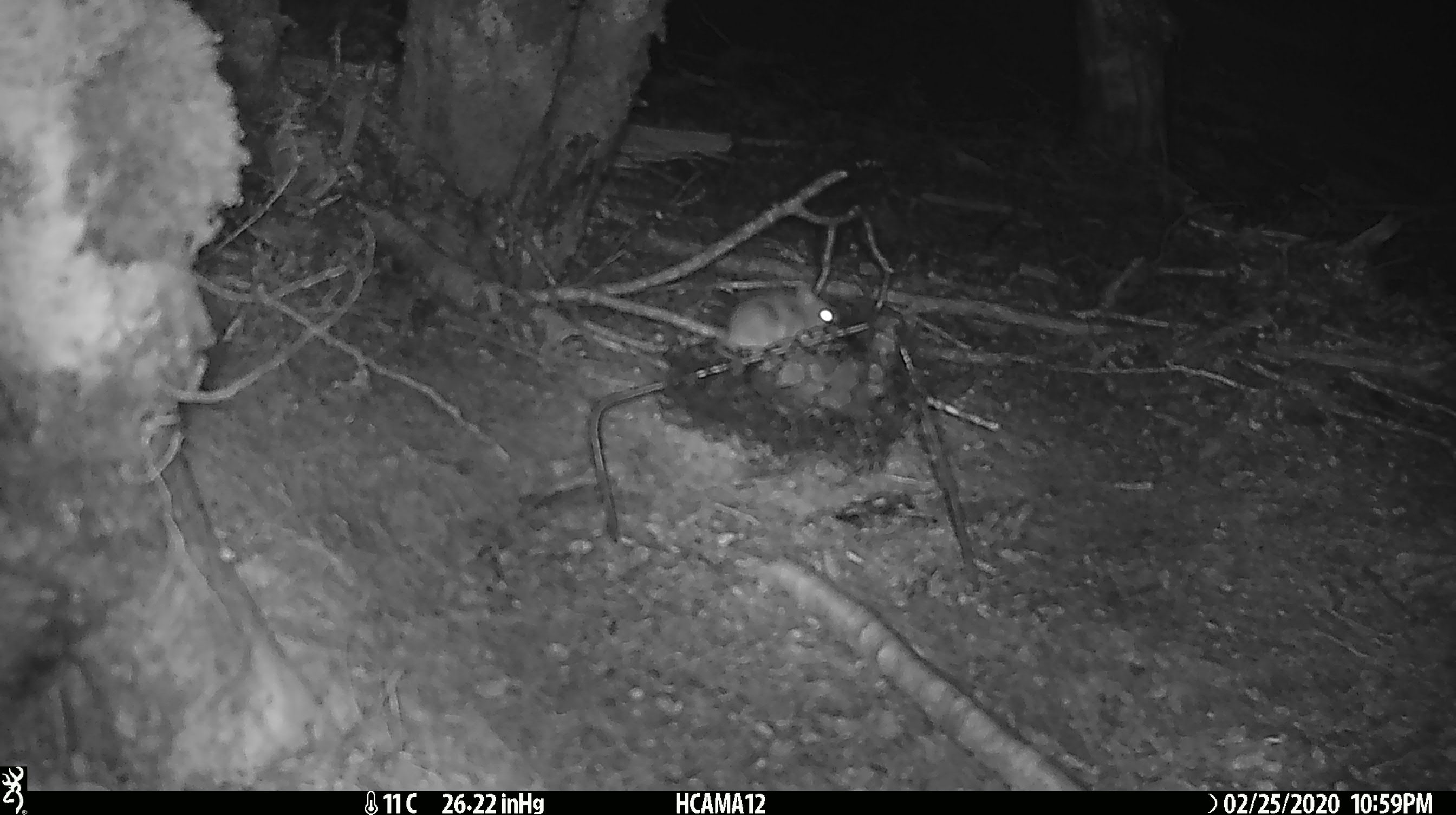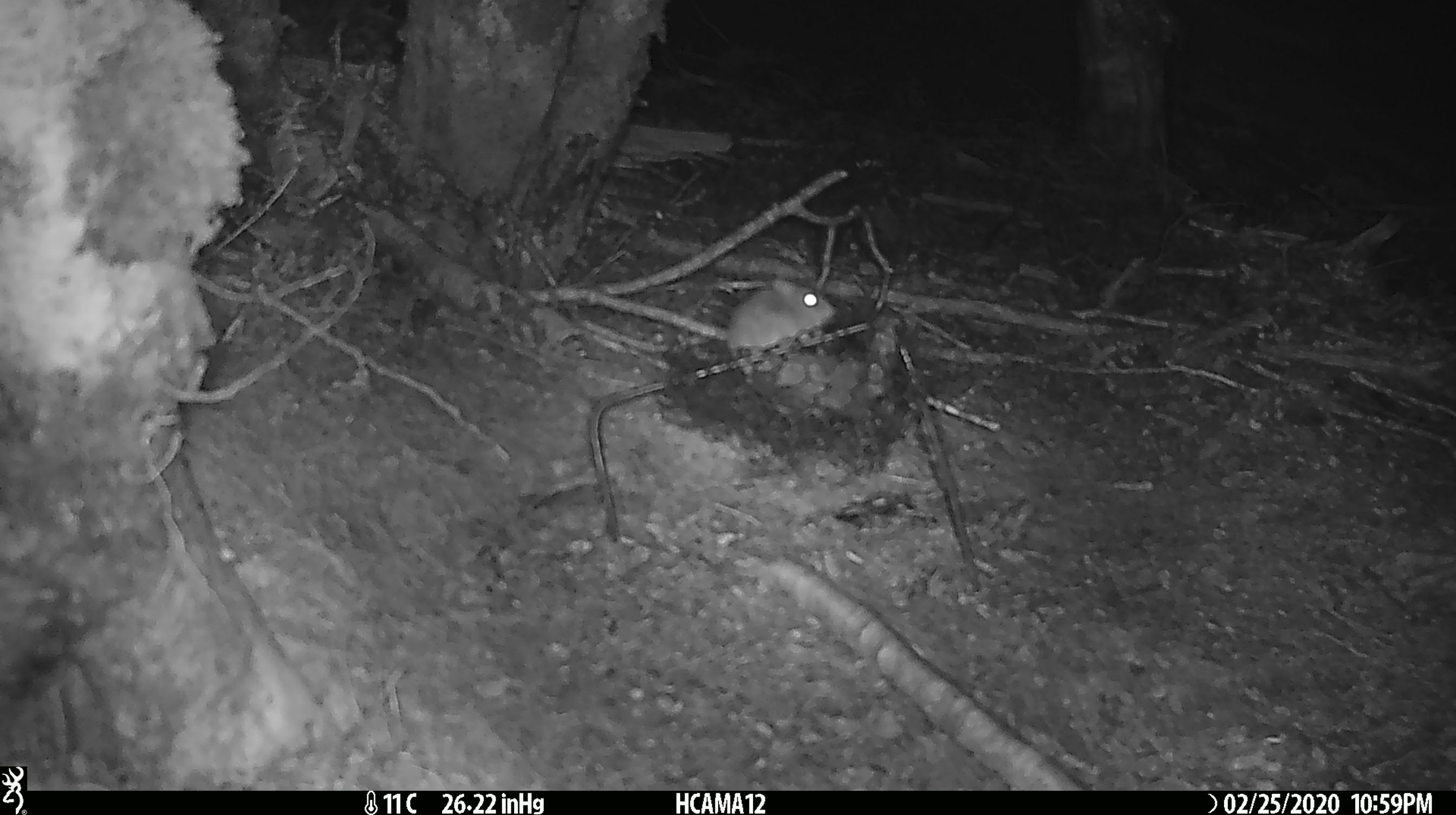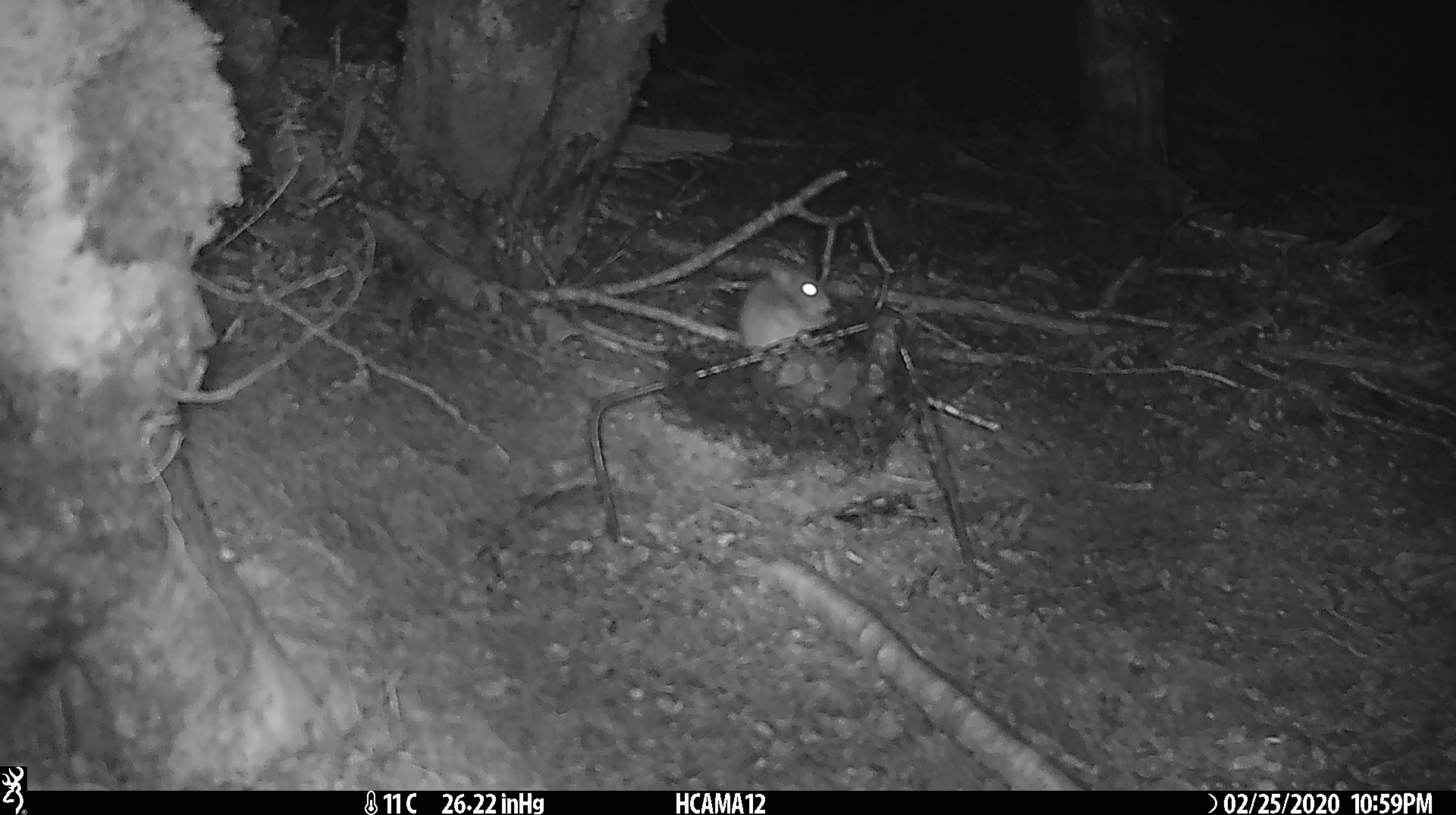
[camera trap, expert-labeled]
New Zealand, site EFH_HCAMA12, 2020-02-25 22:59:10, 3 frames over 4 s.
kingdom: Animalia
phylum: Chordata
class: Mammalia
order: Rodentia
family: Muridae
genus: Mus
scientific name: Mus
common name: mouse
Mouse (Mus).